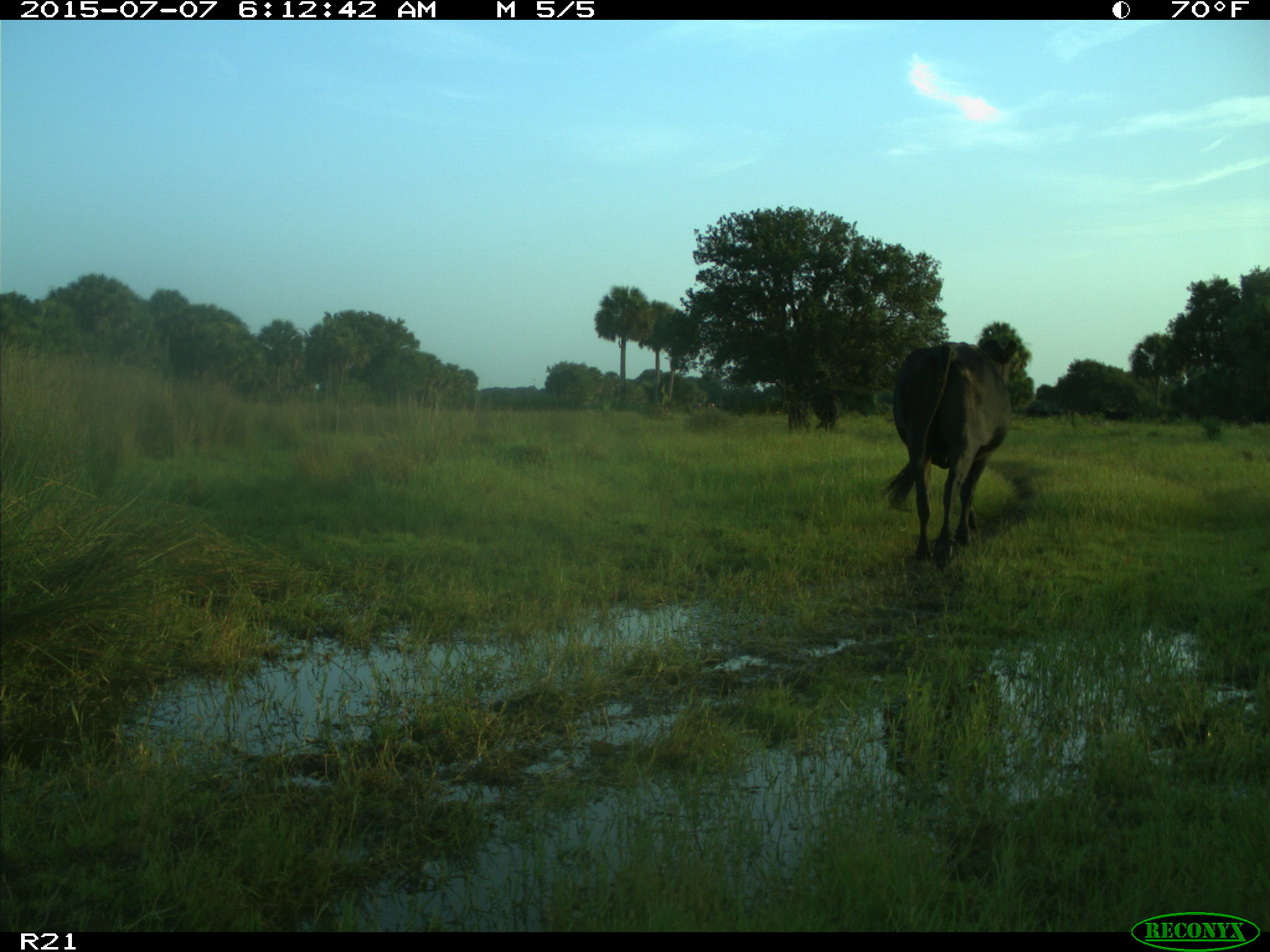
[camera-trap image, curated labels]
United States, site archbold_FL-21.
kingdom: Animalia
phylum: Chordata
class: Mammalia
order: Artiodactyla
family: Bovidae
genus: Bos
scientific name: Bos taurus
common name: domestic cow